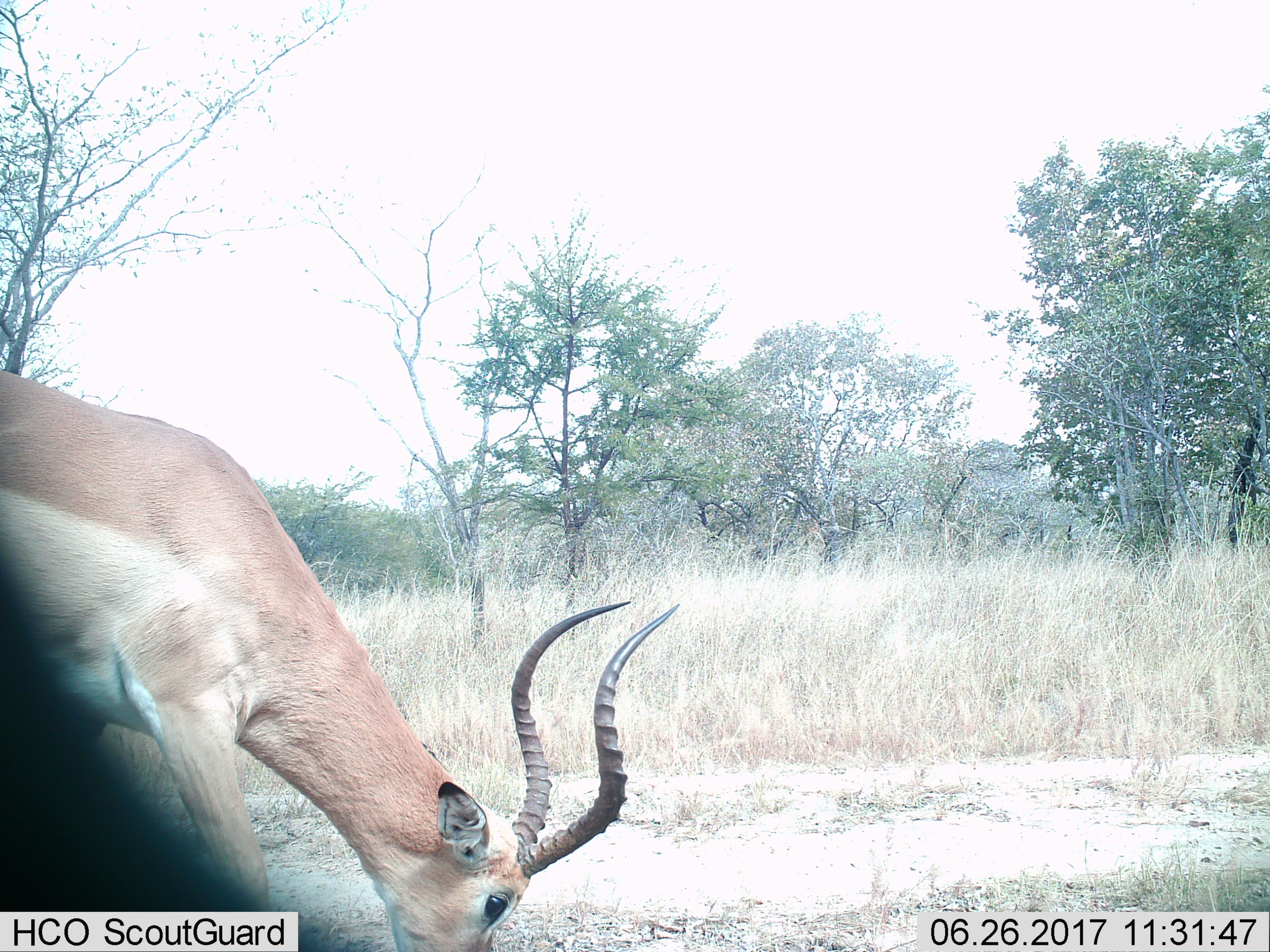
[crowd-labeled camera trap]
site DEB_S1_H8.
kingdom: Animalia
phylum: Chordata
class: Mammalia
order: Artiodactyla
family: Bovidae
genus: Aepyceros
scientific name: Aepyceros melampus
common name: impala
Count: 1.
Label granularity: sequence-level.